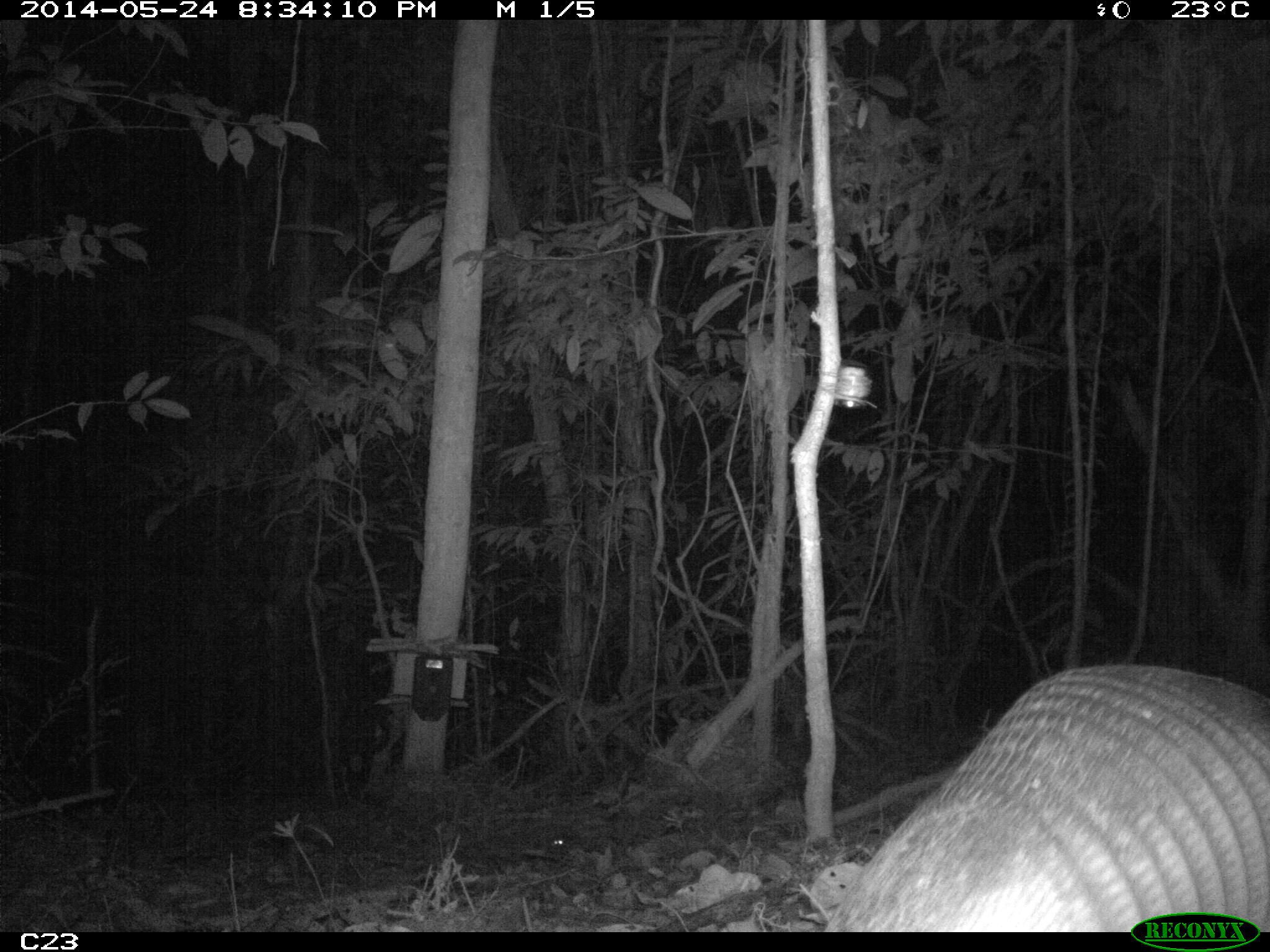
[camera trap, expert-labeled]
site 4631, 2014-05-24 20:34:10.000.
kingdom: Animalia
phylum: Chordata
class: Mammalia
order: Cingulata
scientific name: Cingulata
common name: armadillo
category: unknown armadillo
Unknown armadillo (armadillo) (Cingulata), count 1, age adult.